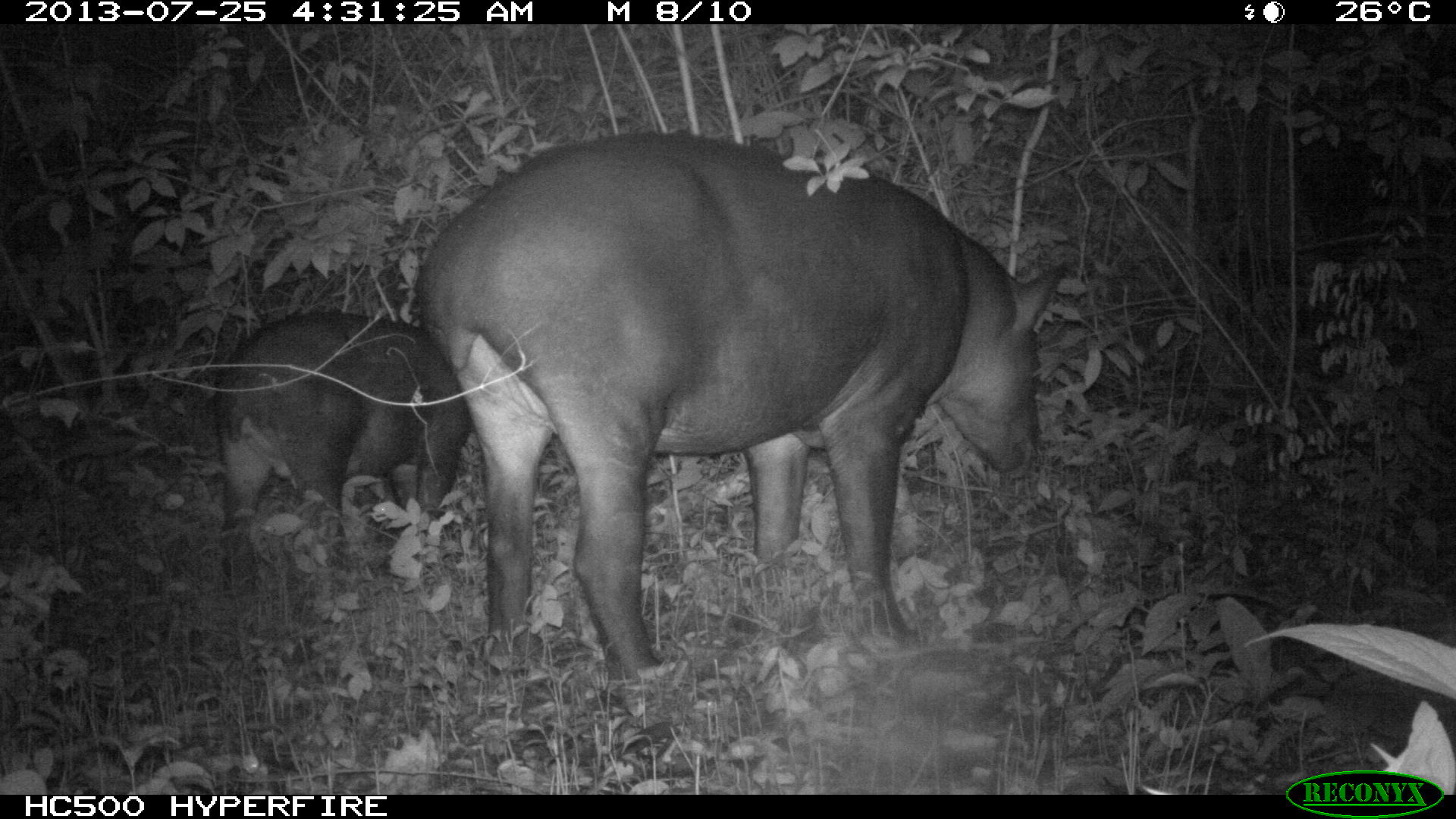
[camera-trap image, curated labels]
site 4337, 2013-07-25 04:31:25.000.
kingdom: Animalia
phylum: Chordata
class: Mammalia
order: Perissodactyla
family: Tapiridae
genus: Tapirus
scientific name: Tapirus bairdii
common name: baird's tapir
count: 2